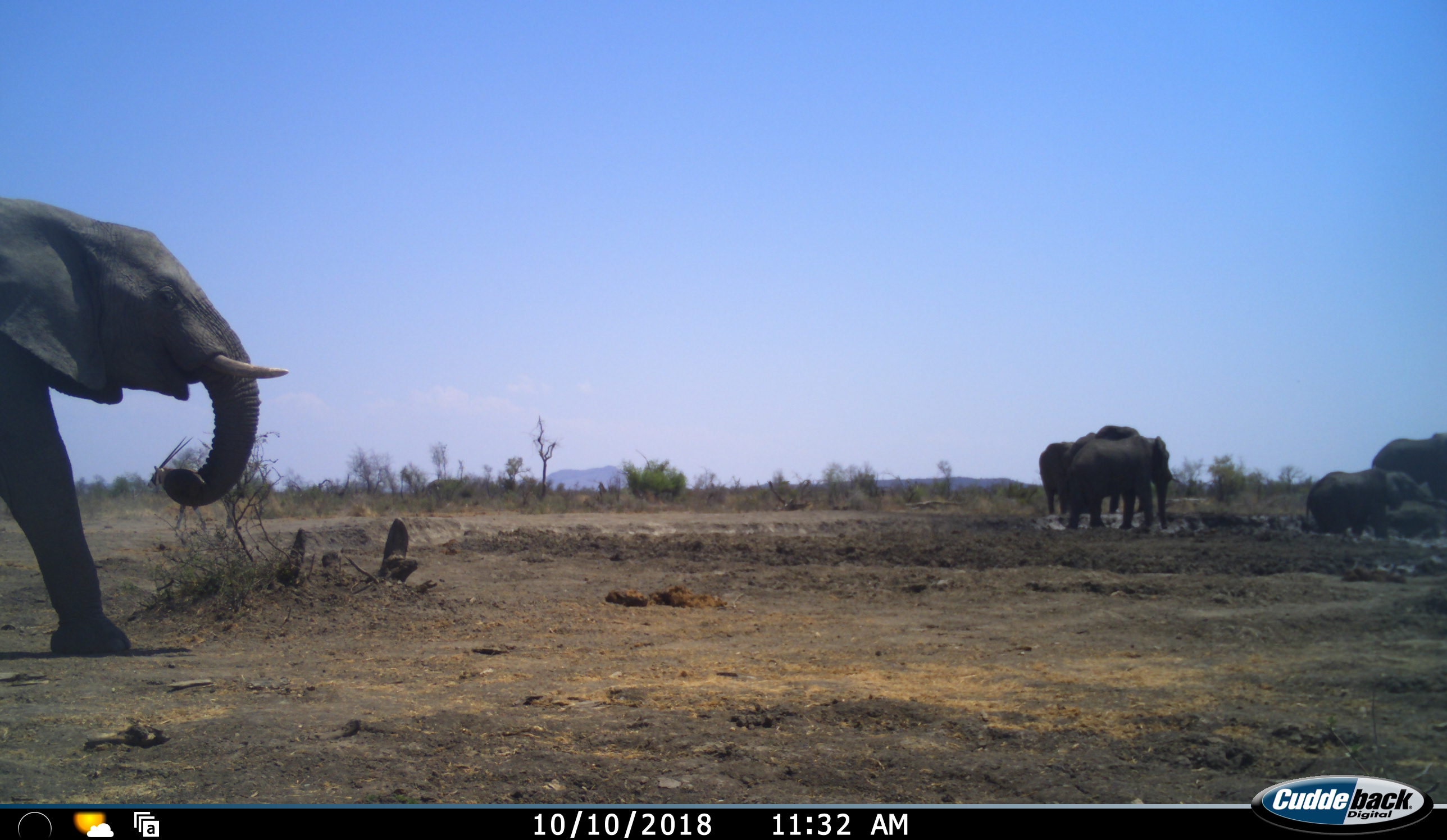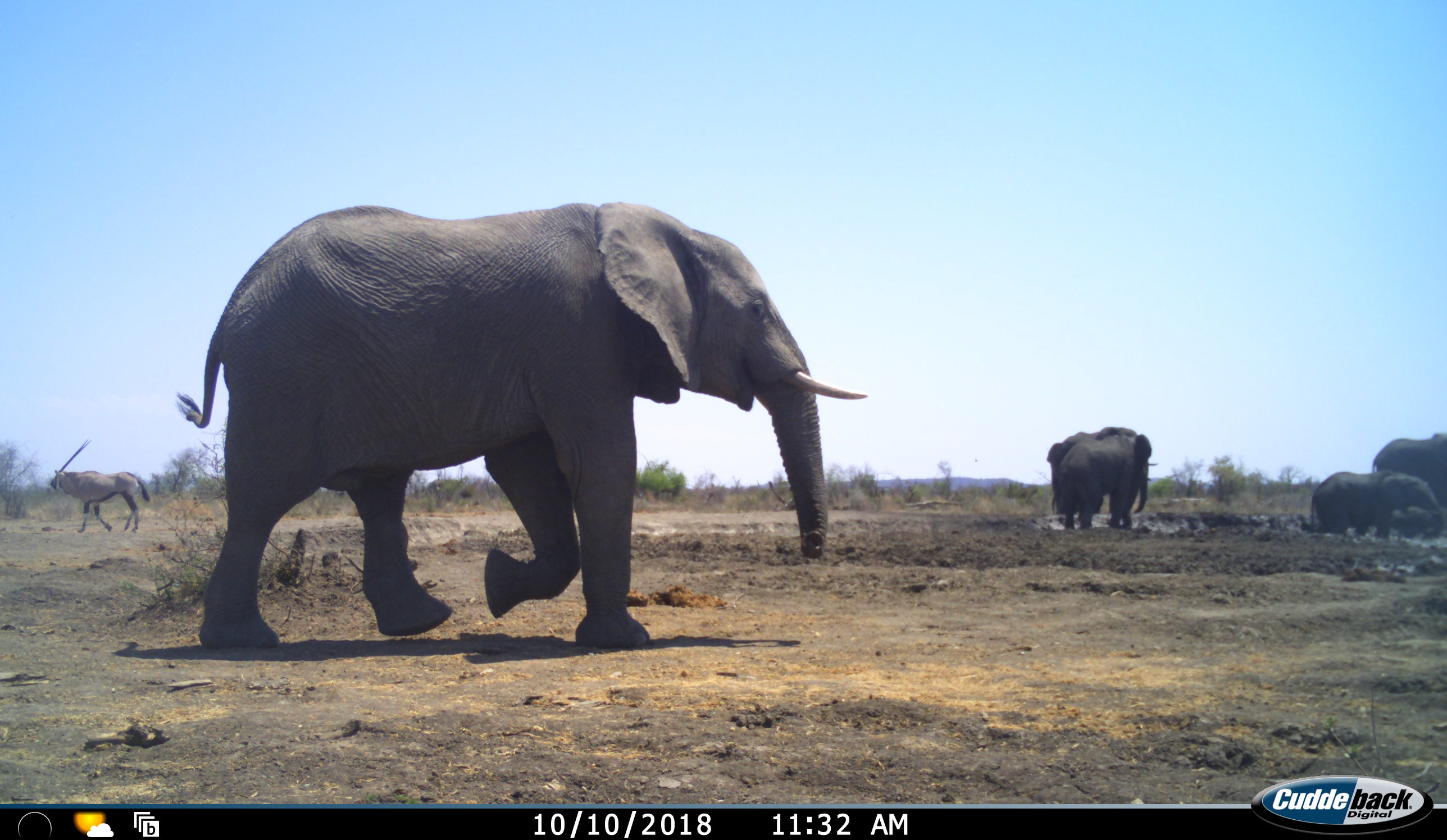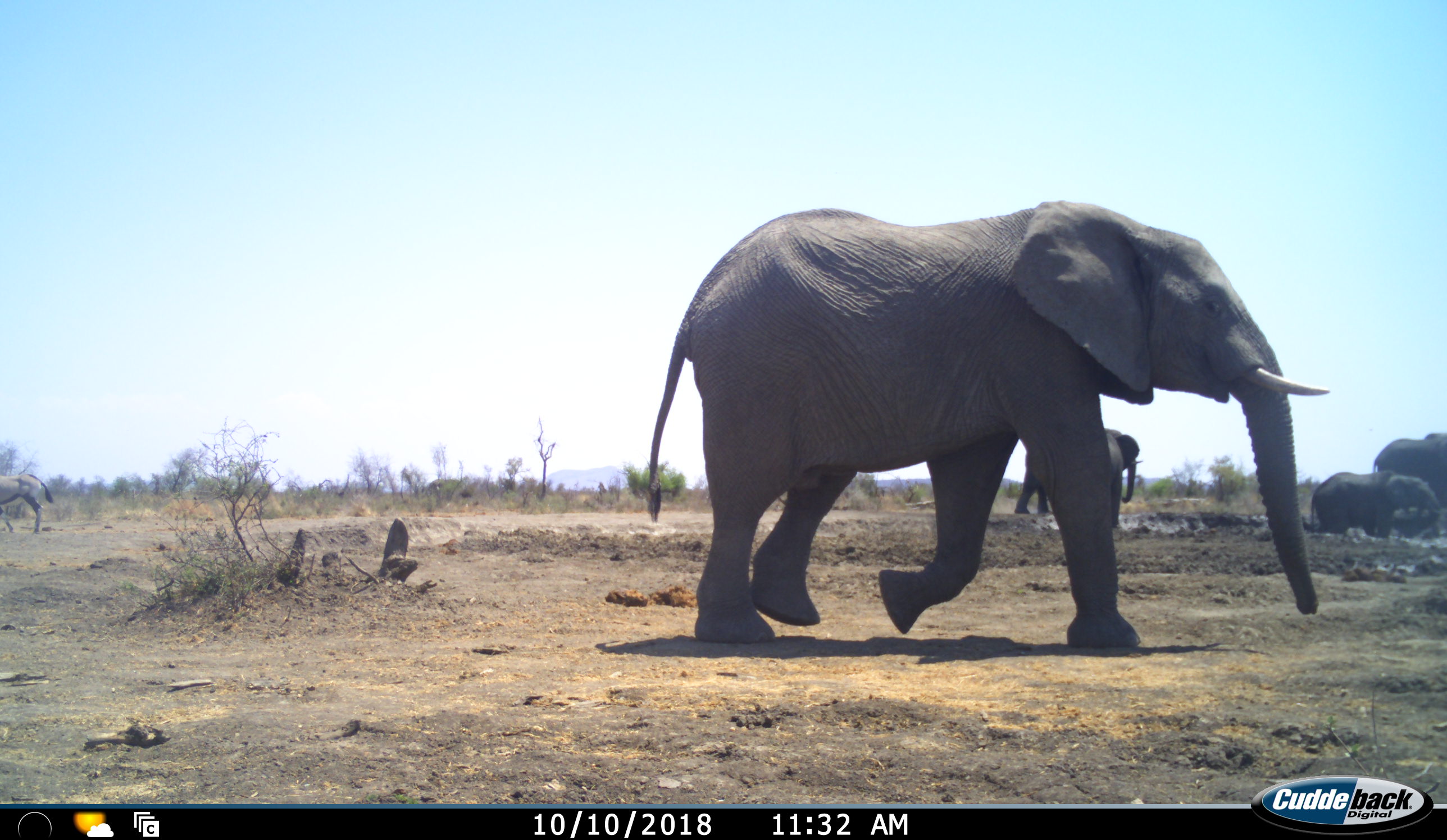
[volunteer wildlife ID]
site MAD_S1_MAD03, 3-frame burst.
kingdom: Animalia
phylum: Chordata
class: Mammalia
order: Proboscidea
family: Elephantidae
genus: Loxodonta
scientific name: Loxodonta africana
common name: african bush elephant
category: elephant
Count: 6.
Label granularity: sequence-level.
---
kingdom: Animalia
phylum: Chordata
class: Mammalia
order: Artiodactyla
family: Bovidae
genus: Oryx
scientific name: Oryx gazella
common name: gemsbok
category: oryx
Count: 1.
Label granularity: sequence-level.